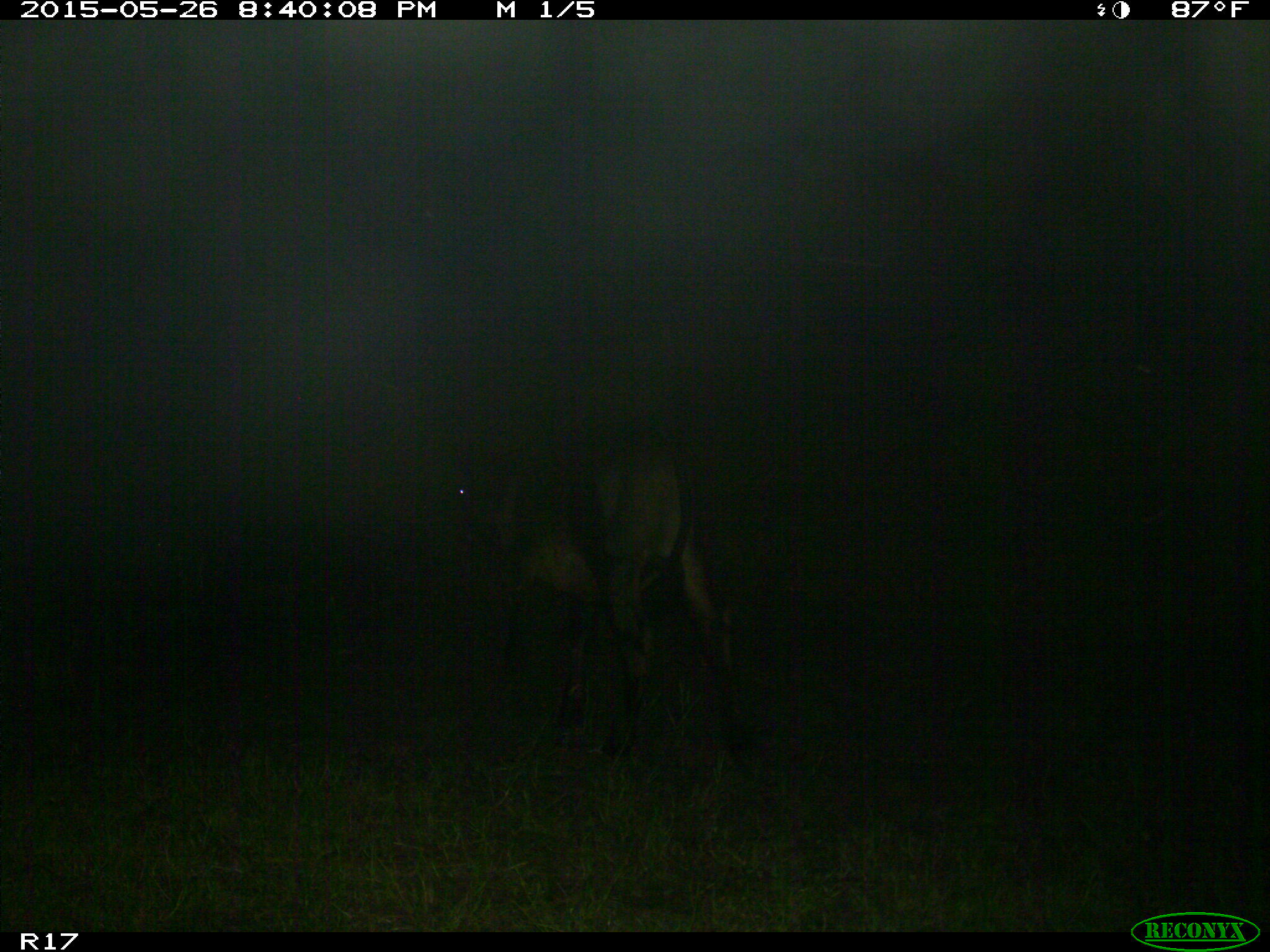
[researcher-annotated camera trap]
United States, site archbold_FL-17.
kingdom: Animalia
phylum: Chordata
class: Mammalia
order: Artiodactyla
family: Bovidae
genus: Bos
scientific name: Bos taurus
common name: domestic cow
Bos taurus (domestic cow).